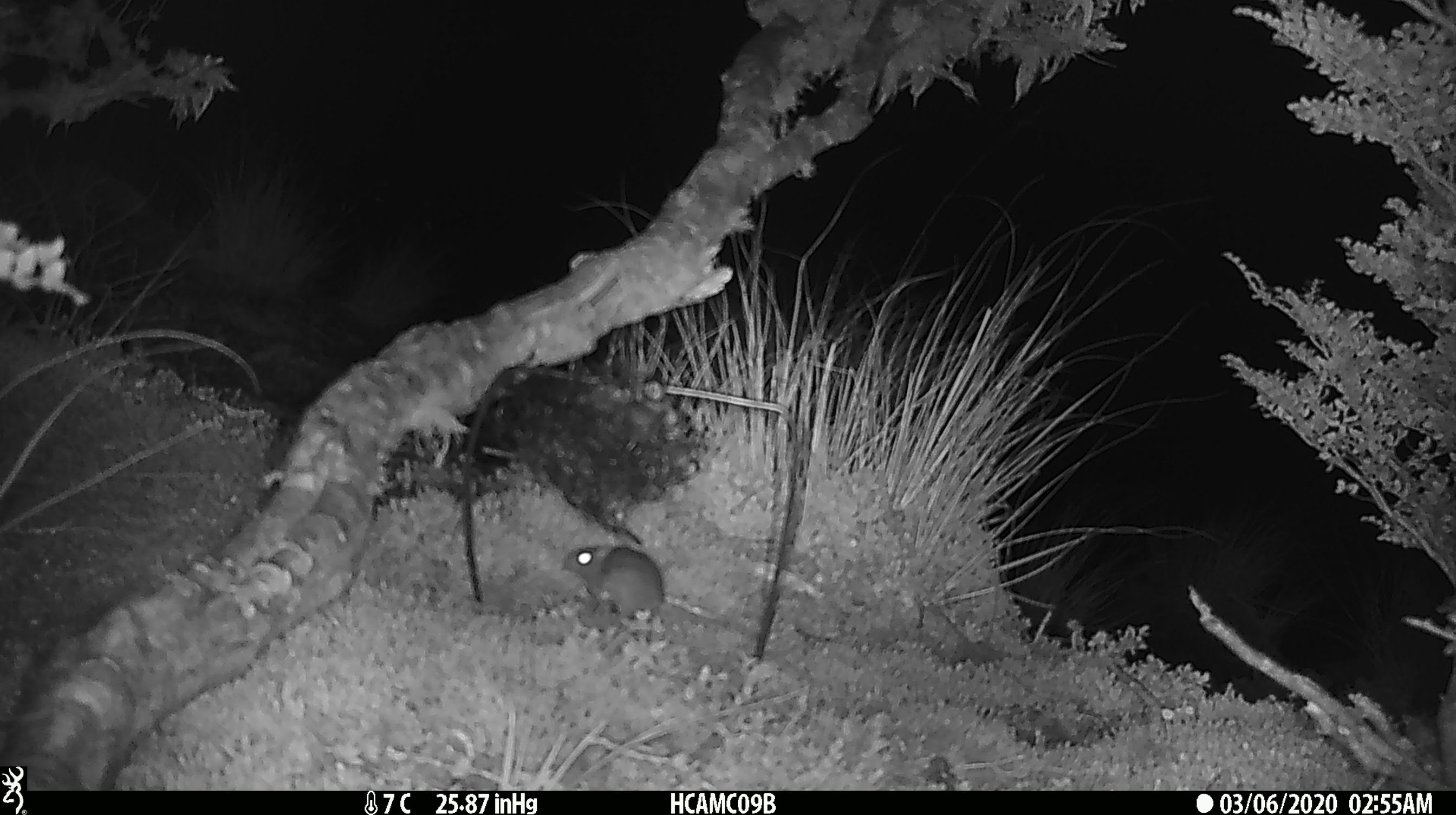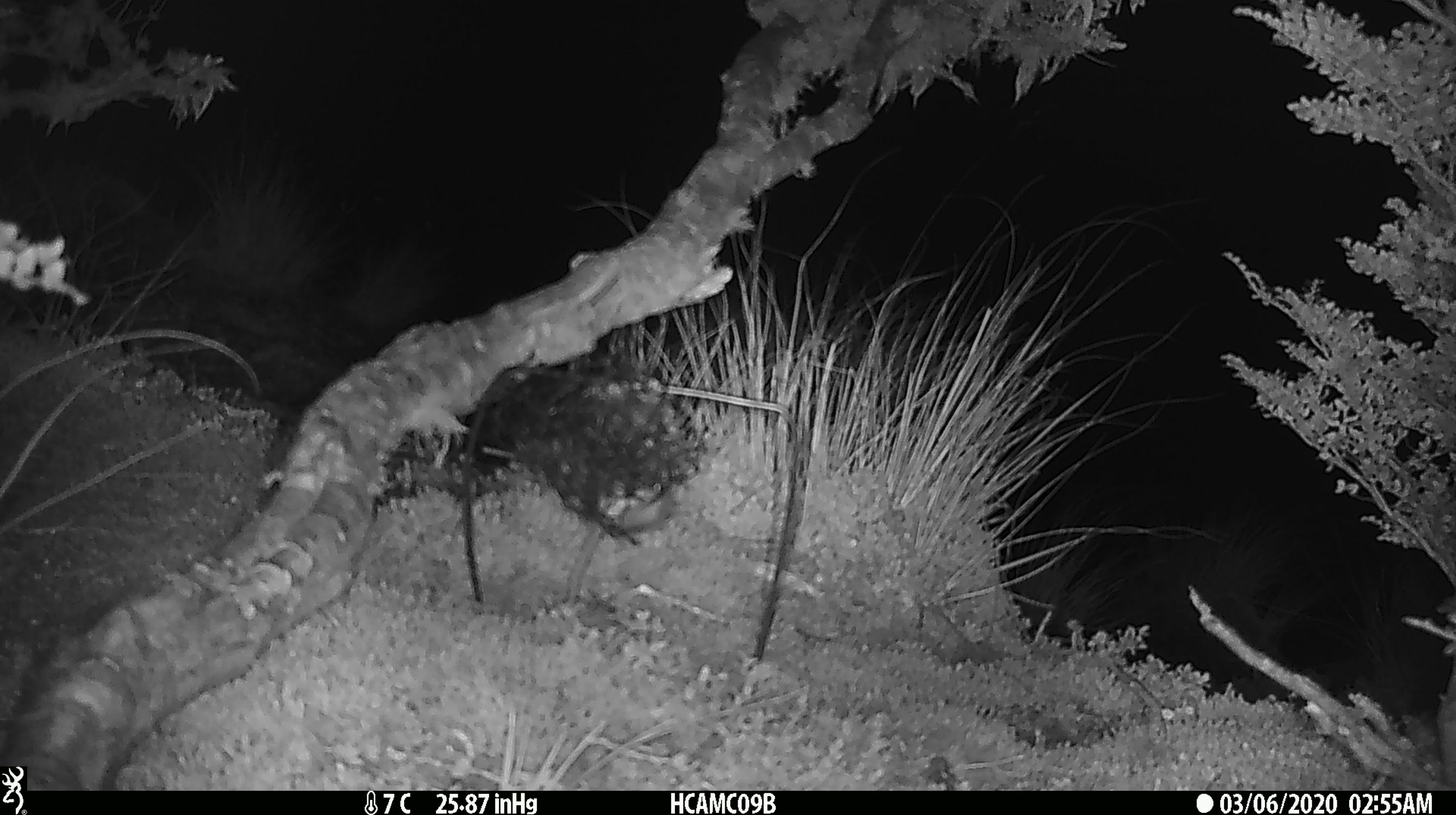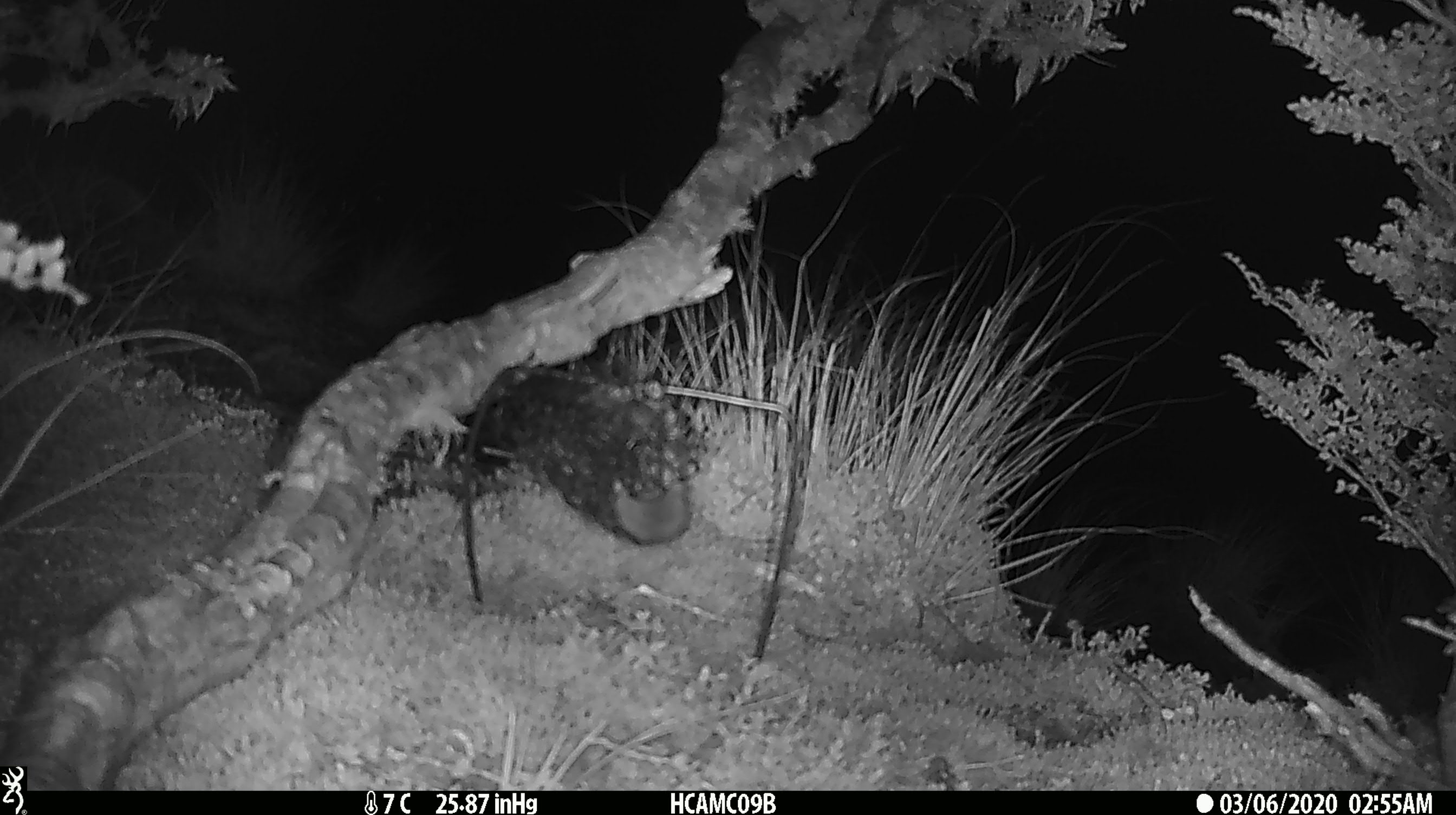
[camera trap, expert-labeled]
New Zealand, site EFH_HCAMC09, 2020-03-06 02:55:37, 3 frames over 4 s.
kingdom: Animalia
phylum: Chordata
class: Mammalia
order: Rodentia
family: Muridae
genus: Mus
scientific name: Mus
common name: mouse